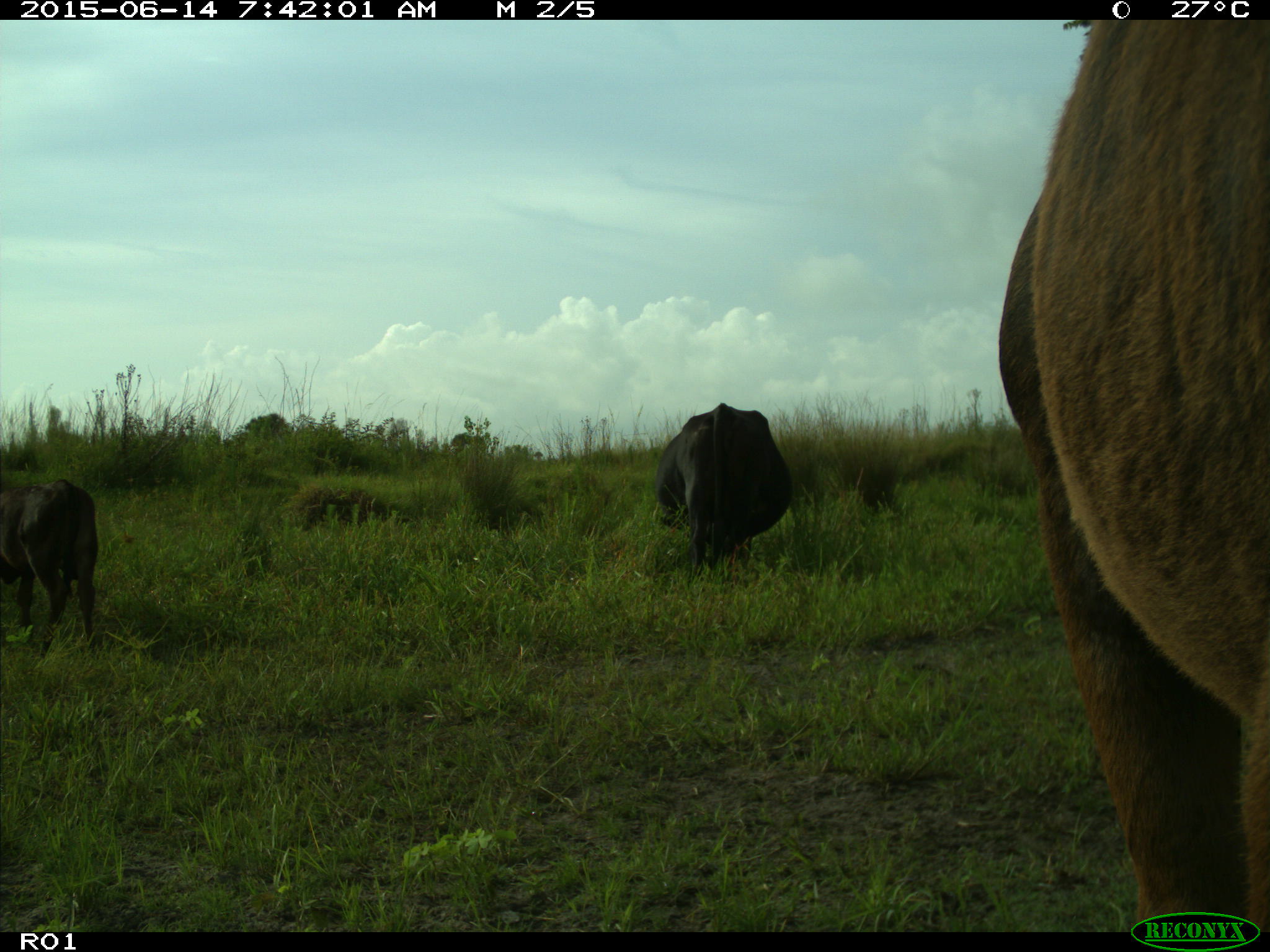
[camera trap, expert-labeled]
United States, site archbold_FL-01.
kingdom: Animalia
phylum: Chordata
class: Mammalia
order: Artiodactyla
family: Bovidae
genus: Bos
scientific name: Bos taurus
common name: domestic cow